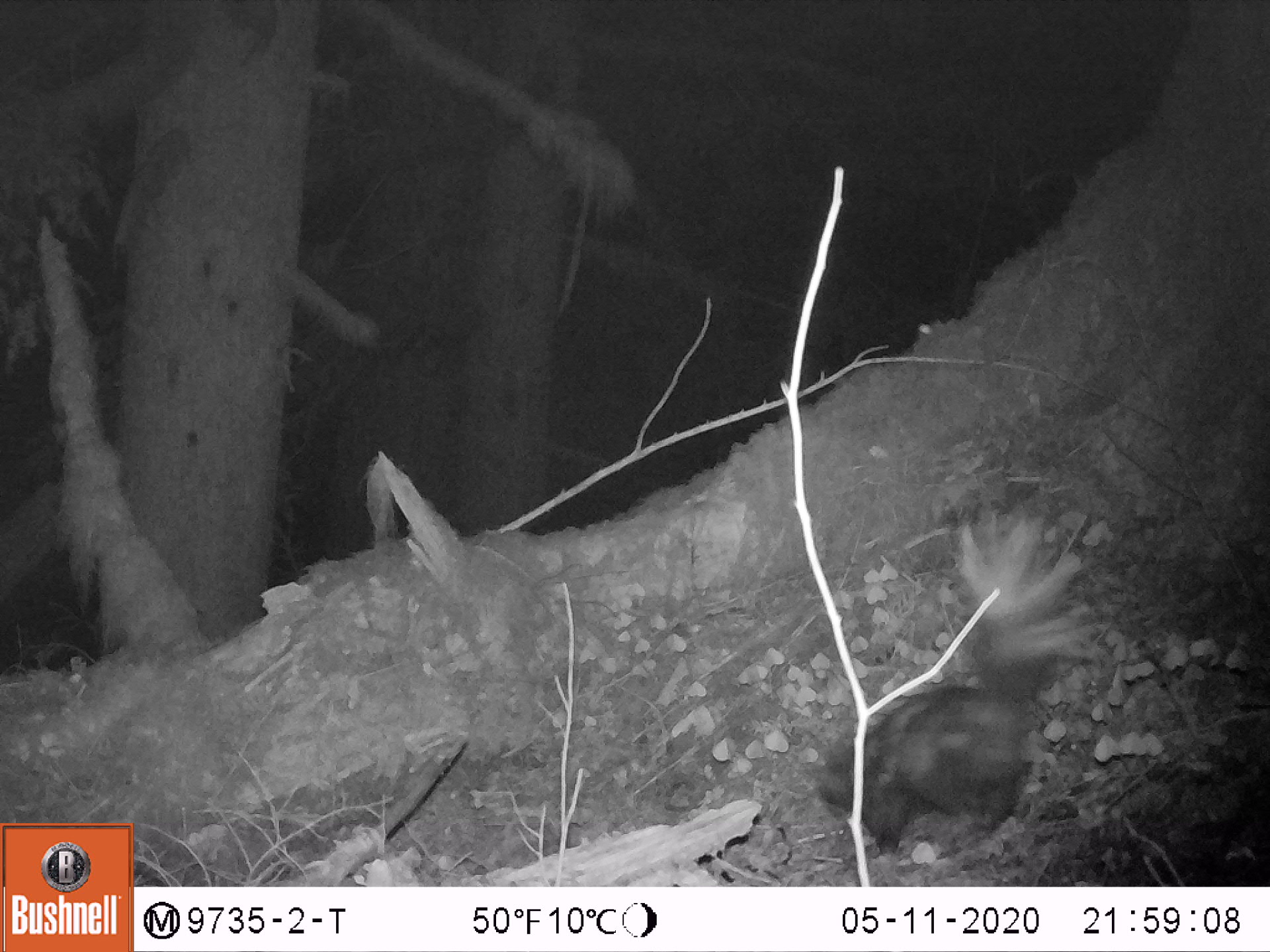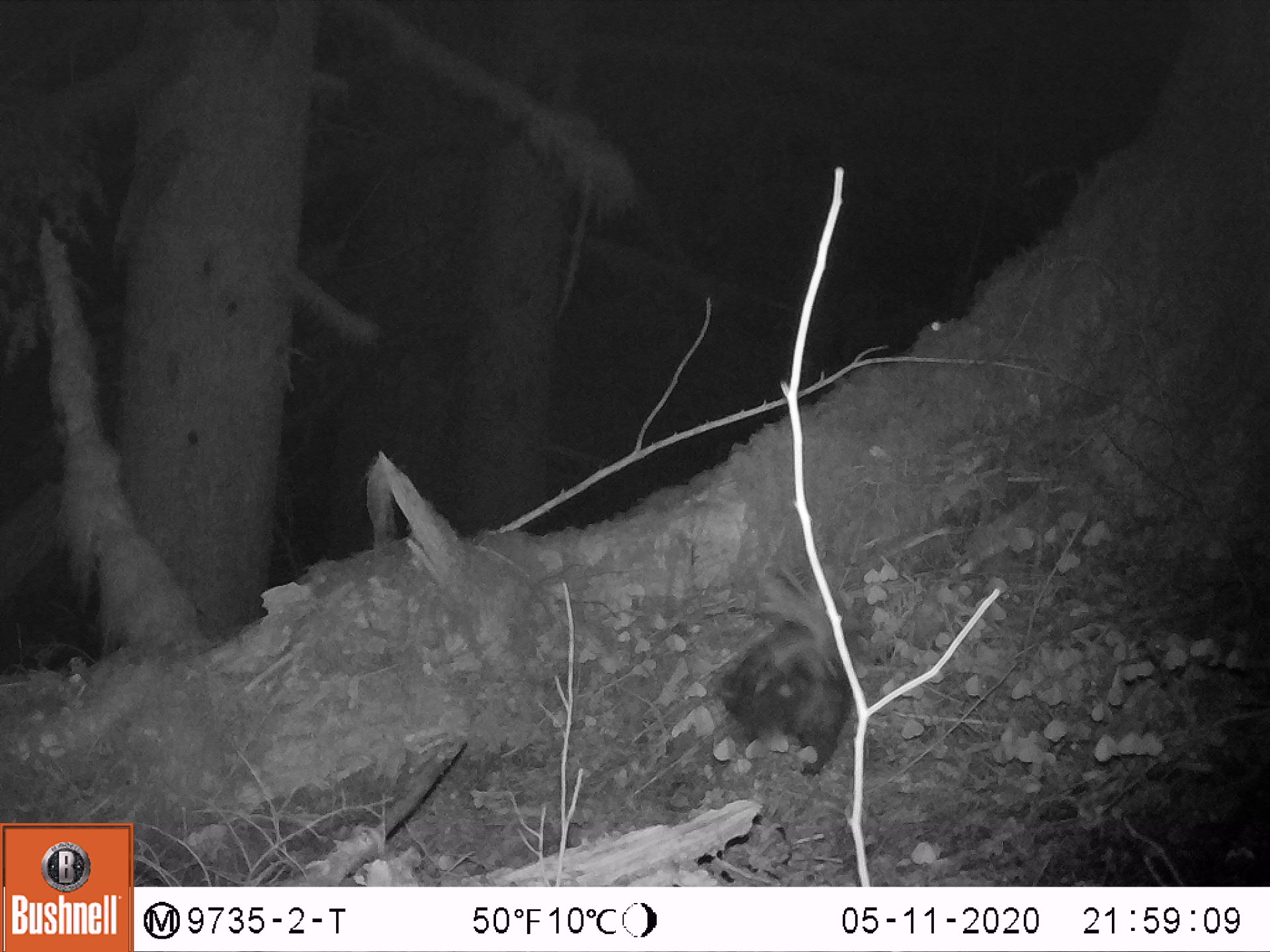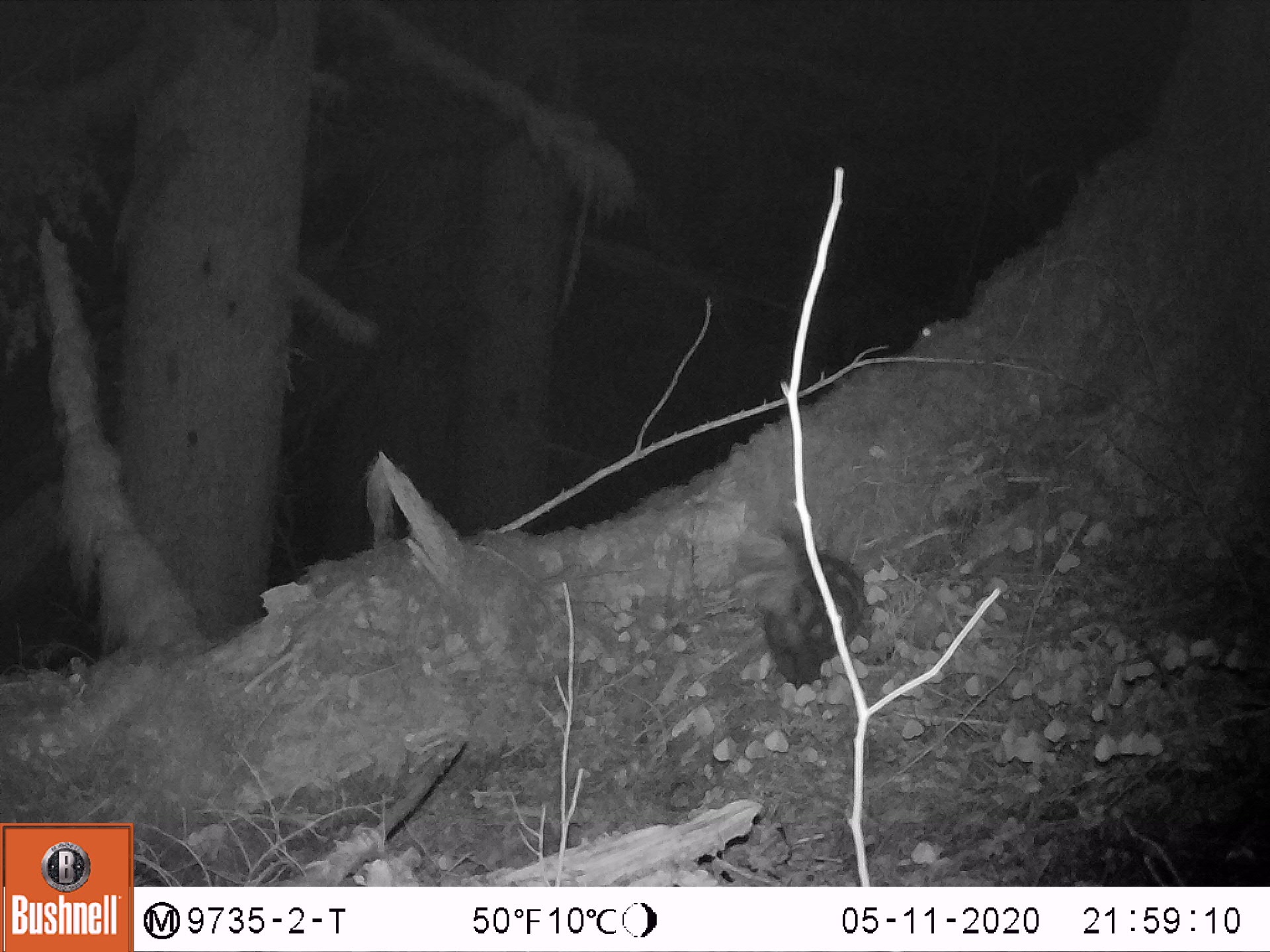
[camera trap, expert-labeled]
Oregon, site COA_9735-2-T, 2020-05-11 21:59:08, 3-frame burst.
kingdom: Animalia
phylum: Chordata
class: Mammalia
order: Carnivora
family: Mephitidae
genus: Spilogale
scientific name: Spilogale gracilis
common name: western spotted skunk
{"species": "western spotted skunk (Spilogale gracilis)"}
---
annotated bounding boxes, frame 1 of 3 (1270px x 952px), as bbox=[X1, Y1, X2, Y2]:
western spotted skunk: bbox=[805, 490, 1103, 860]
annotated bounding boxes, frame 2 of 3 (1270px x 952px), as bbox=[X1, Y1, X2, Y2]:
western spotted skunk: bbox=[701, 553, 851, 781]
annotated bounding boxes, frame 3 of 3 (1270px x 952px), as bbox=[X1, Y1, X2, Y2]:
western spotted skunk: bbox=[730, 510, 871, 693]